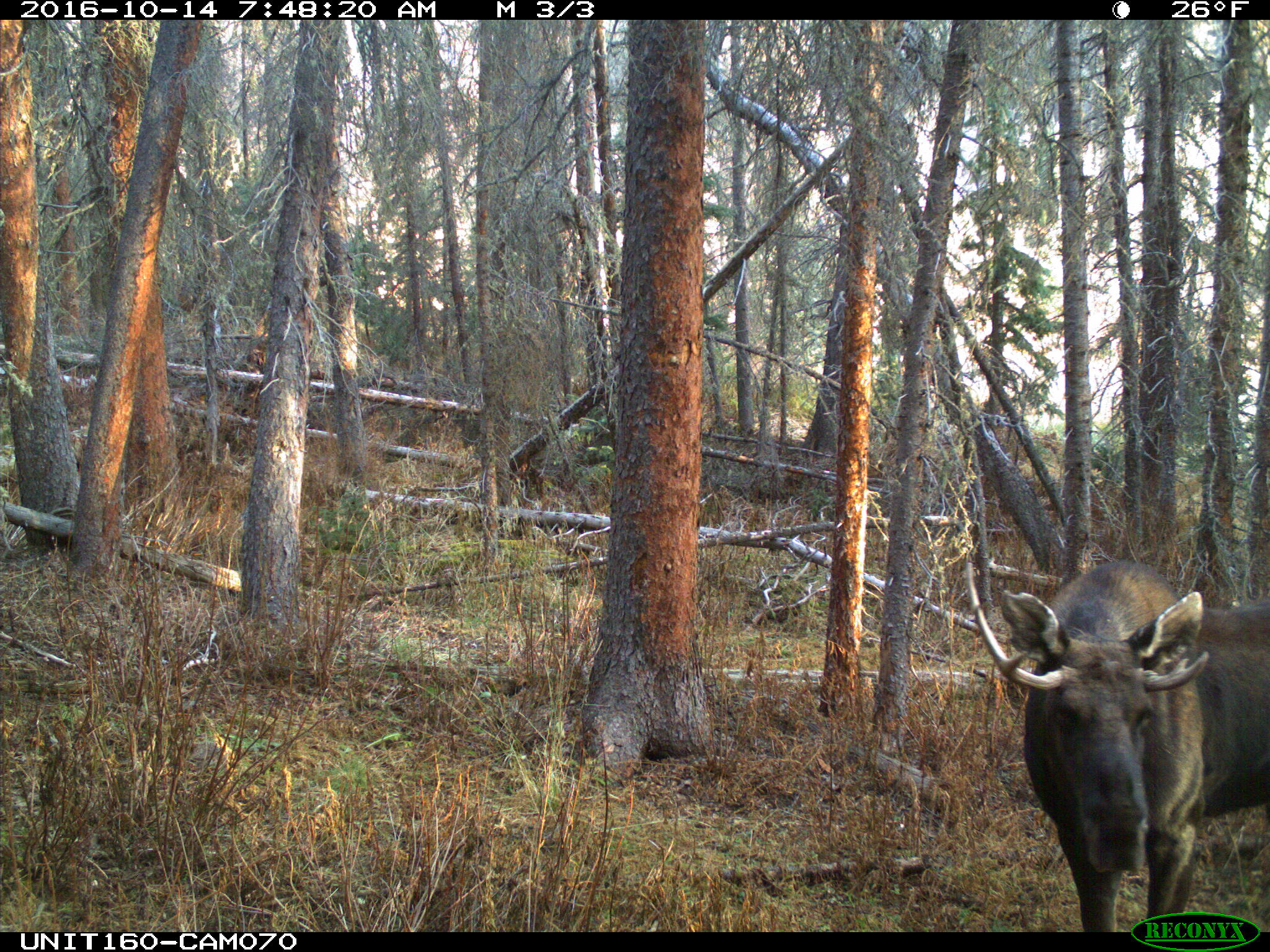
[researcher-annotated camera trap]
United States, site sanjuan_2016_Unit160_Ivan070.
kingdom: Animalia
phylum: Chordata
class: Mammalia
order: Artiodactyla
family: Cervidae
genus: Alces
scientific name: Alces alces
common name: moose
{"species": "Alces alces (moose)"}